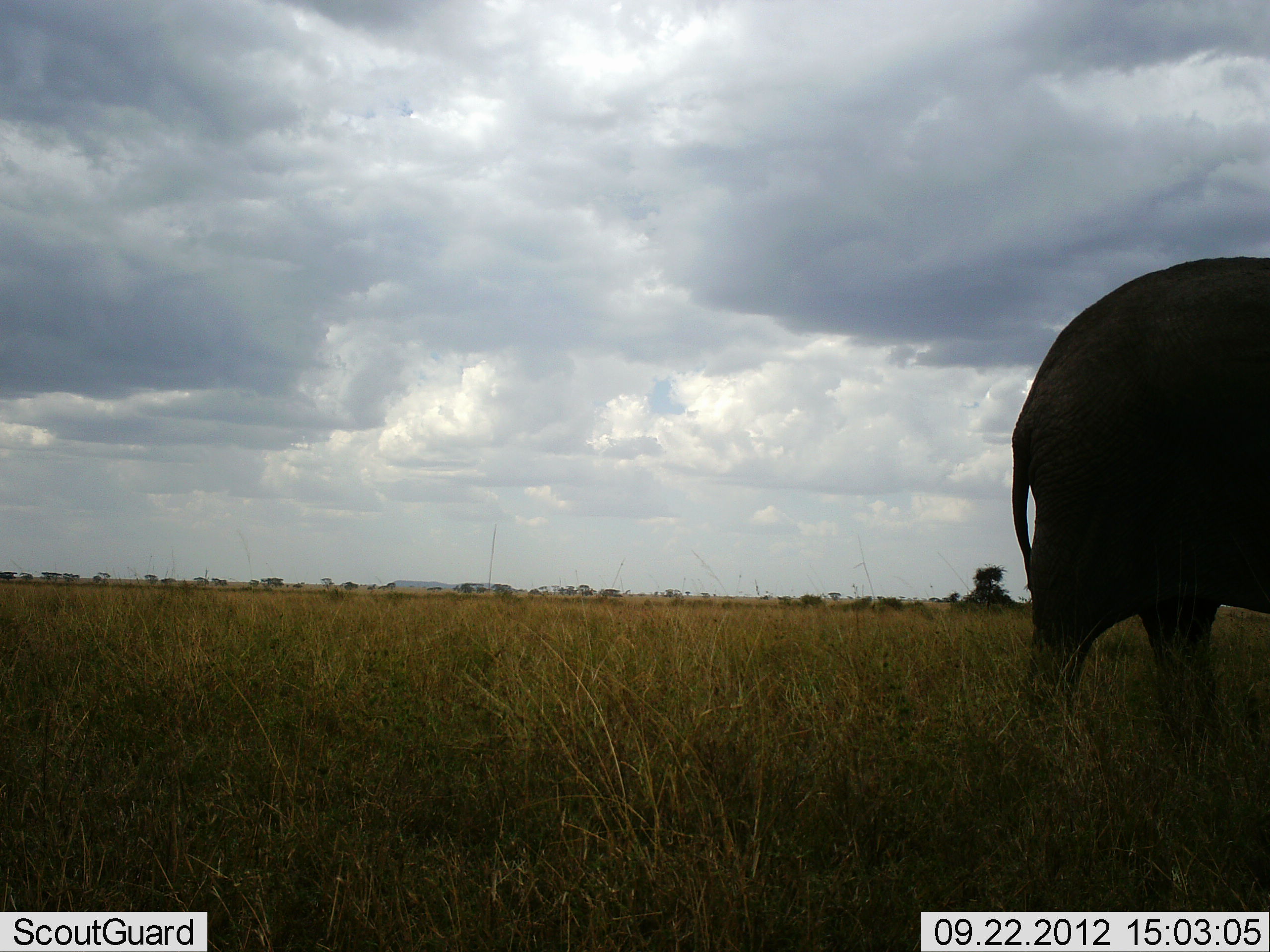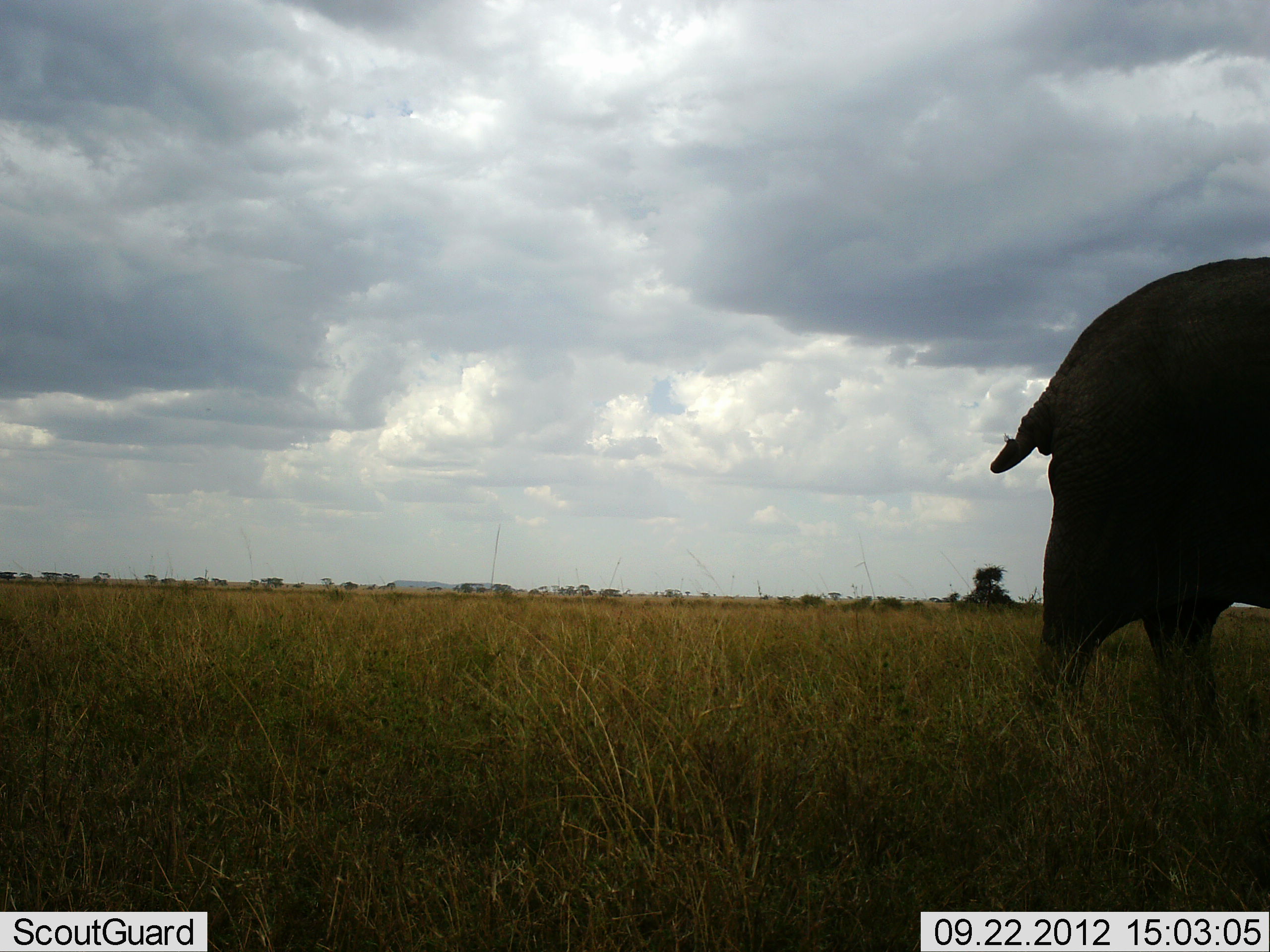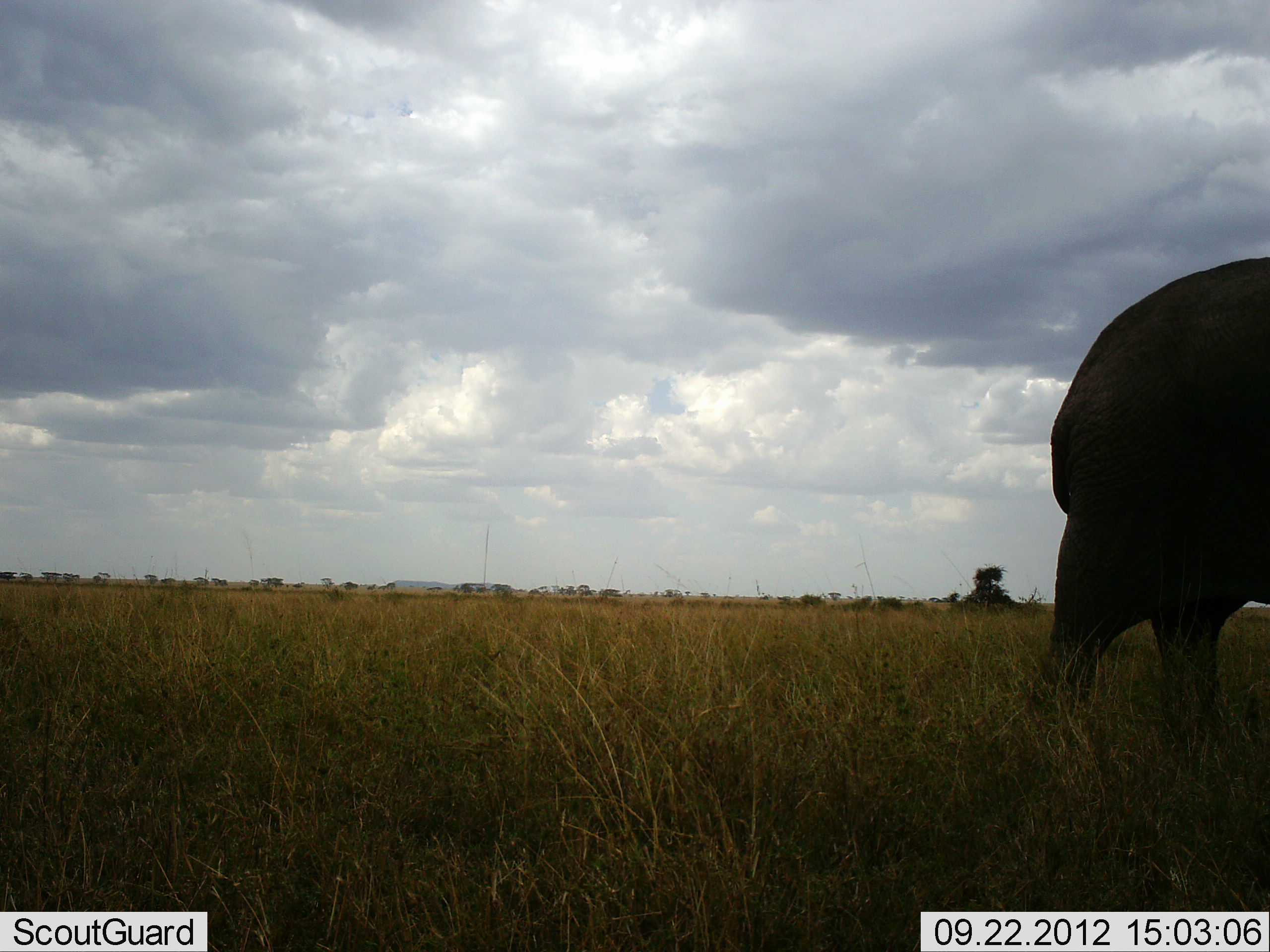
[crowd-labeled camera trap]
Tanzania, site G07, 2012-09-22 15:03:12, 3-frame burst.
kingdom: Animalia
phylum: Chordata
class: Mammalia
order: Proboscidea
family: Elephantidae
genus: Loxodonta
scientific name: Loxodonta africana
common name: african bush elephant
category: elephant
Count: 1.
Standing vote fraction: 60%.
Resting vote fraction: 0%.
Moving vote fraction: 40%.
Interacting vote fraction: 0%.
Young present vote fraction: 0%.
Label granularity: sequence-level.